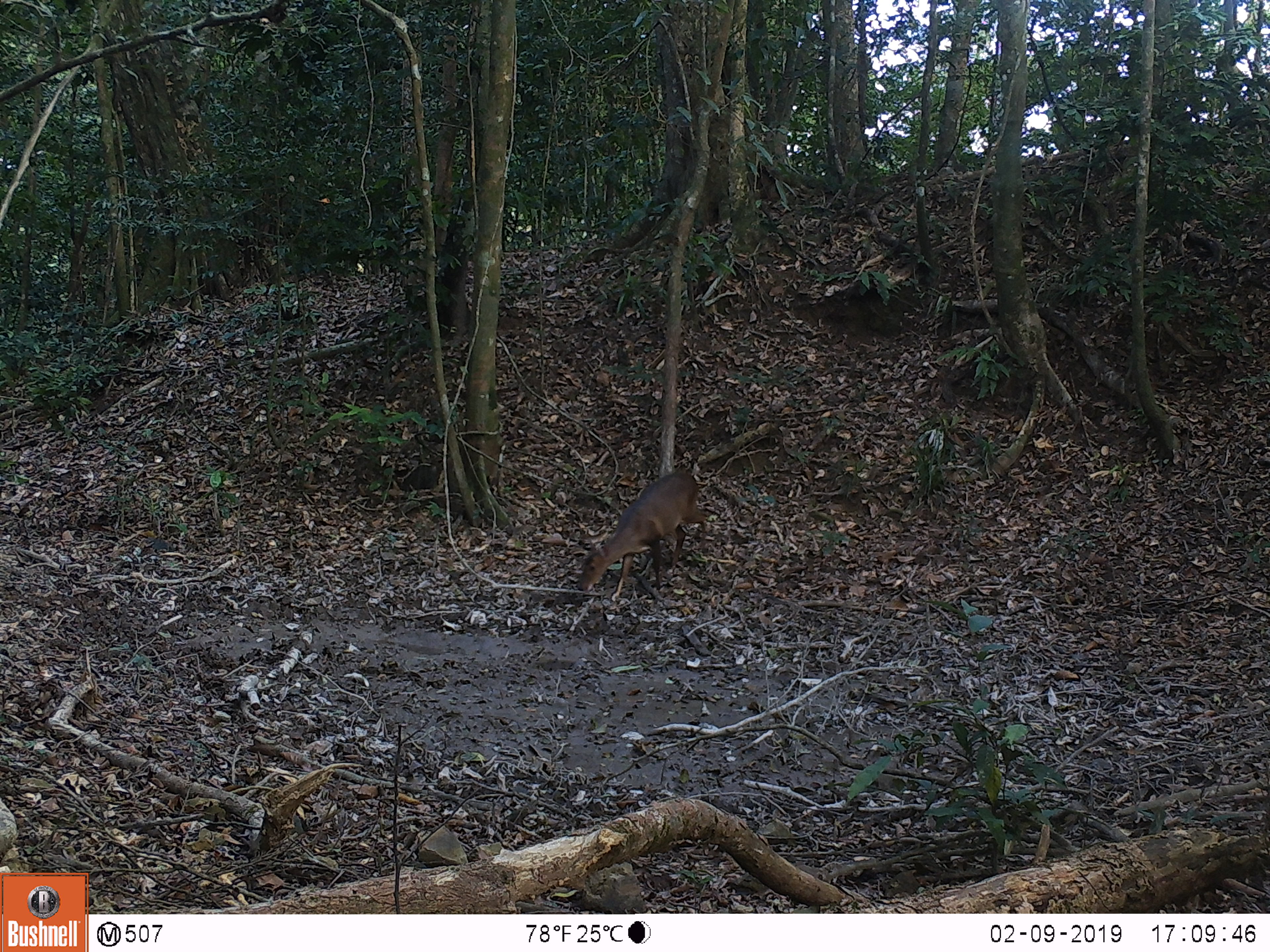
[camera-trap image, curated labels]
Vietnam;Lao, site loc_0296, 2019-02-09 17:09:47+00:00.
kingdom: Animalia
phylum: Chordata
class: Mammalia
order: Artiodactyla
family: Cervidae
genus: Muntiacus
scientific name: Muntiacus vuquangensis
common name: large-antlered muntjac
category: large antlered muntjac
Large antlered muntjac (large-antlered muntjac) (Muntiacus vuquangensis). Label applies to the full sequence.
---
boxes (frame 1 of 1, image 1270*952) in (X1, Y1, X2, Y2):
large antlered muntjac: (576, 470, 709, 597)